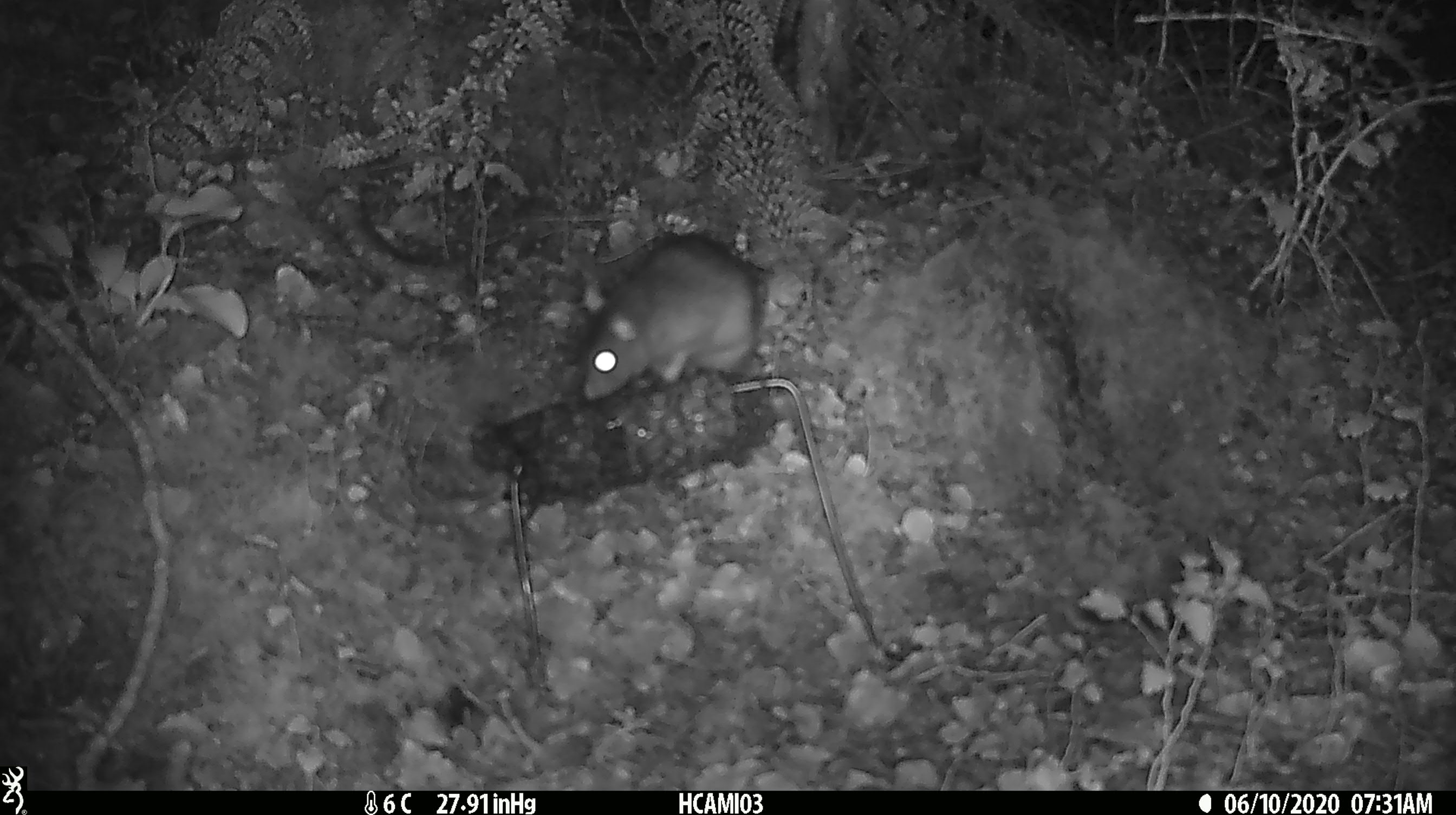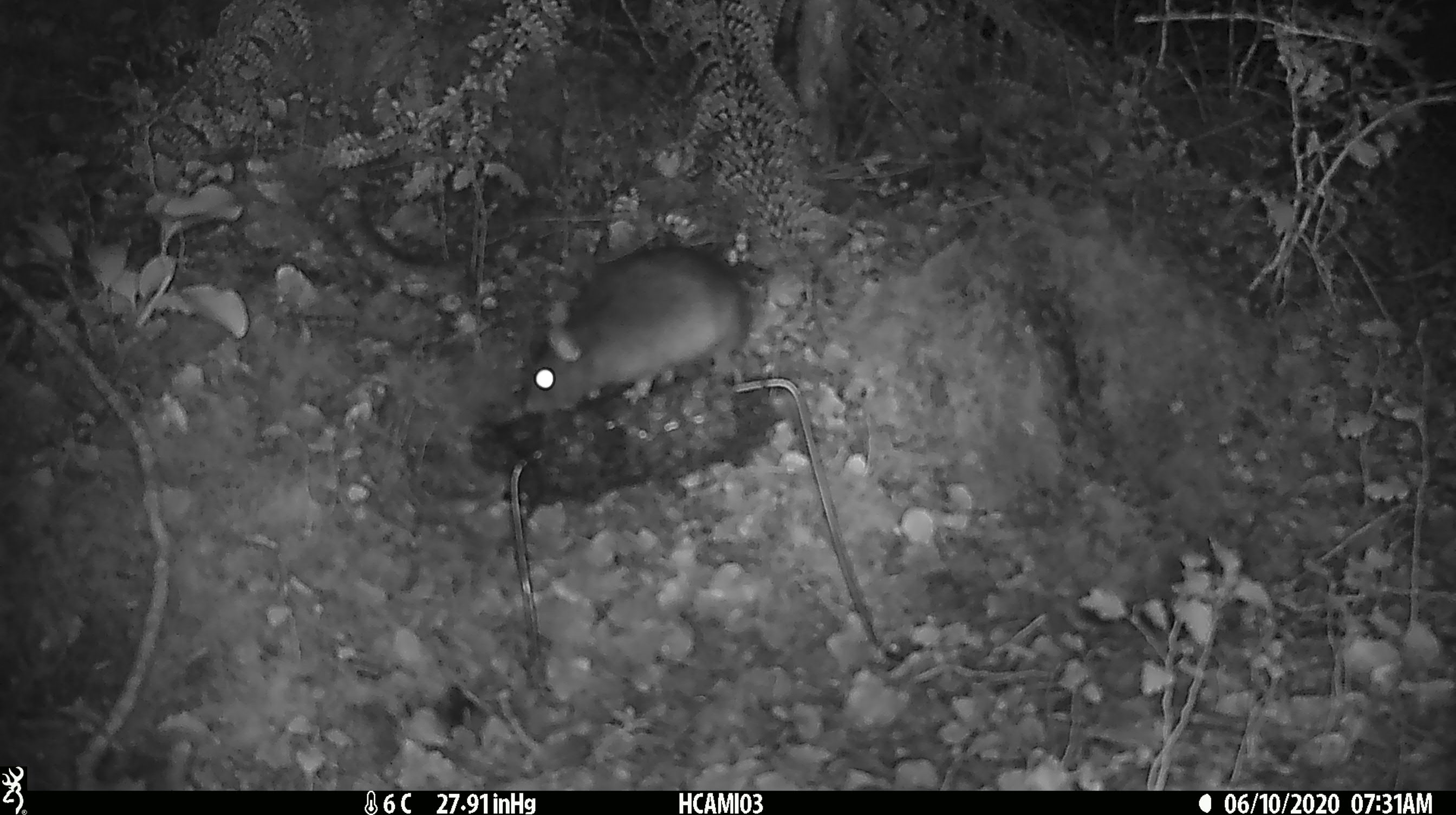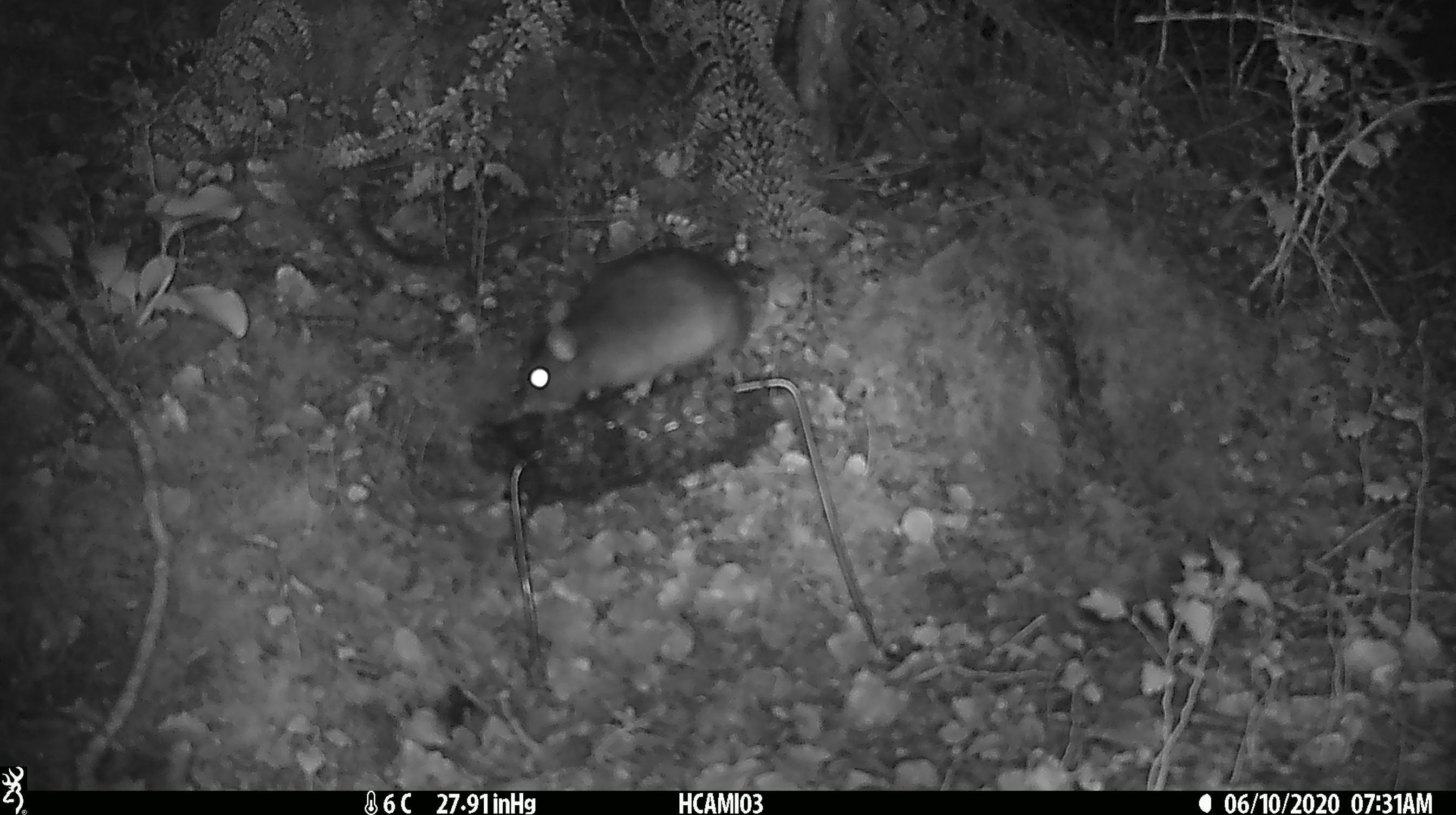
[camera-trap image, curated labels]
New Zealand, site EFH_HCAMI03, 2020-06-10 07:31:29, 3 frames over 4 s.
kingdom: Animalia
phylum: Chordata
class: Mammalia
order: Rodentia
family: Muridae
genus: Rattus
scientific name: Rattus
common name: rat